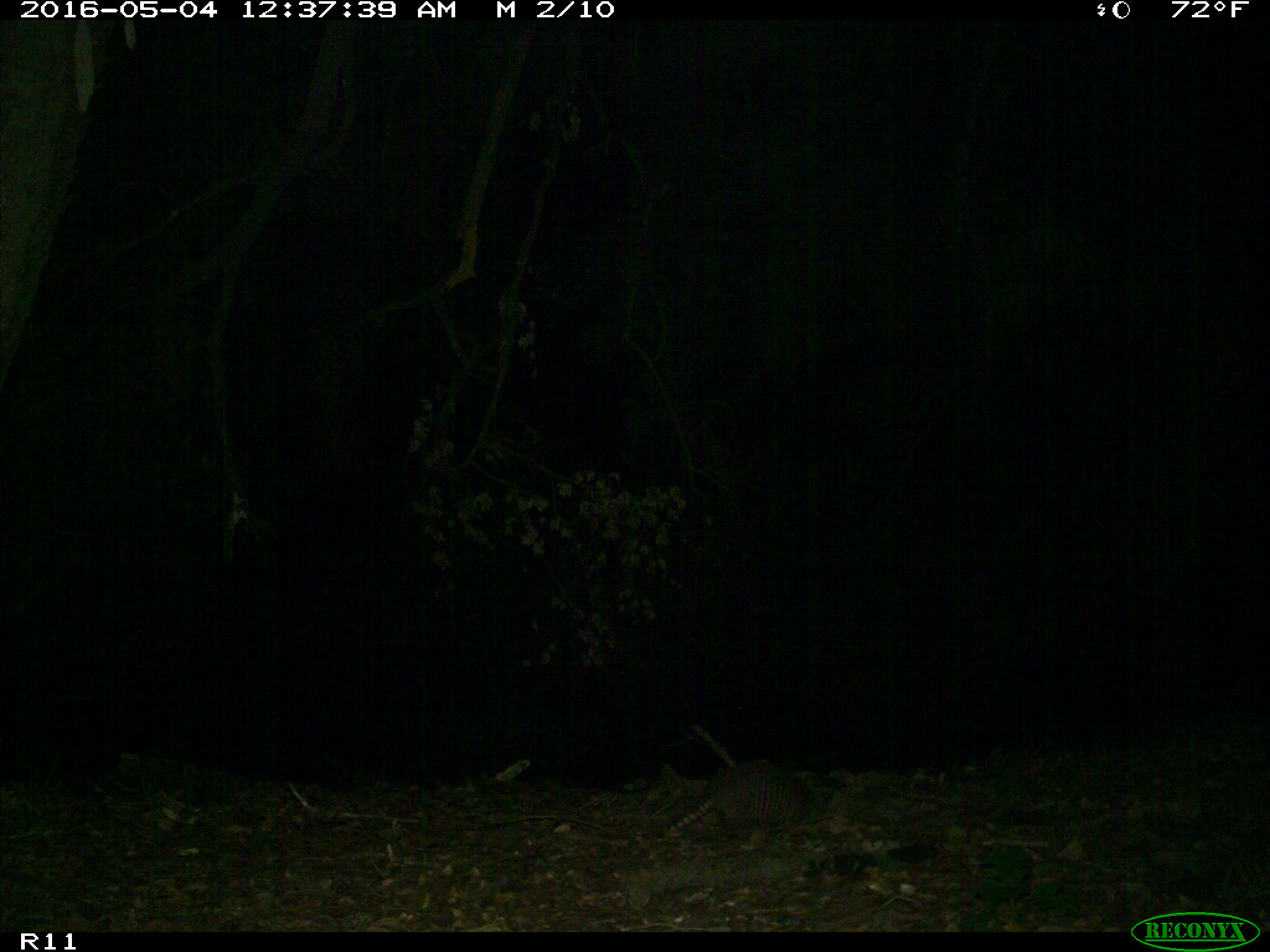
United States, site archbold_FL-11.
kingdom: Animalia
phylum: Chordata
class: Mammalia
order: Cingulata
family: Dasypodidae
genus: Dasypus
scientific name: Dasypus novemcinctus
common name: nine-banded armadillo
Dasypus novemcinctus (nine-banded armadillo).